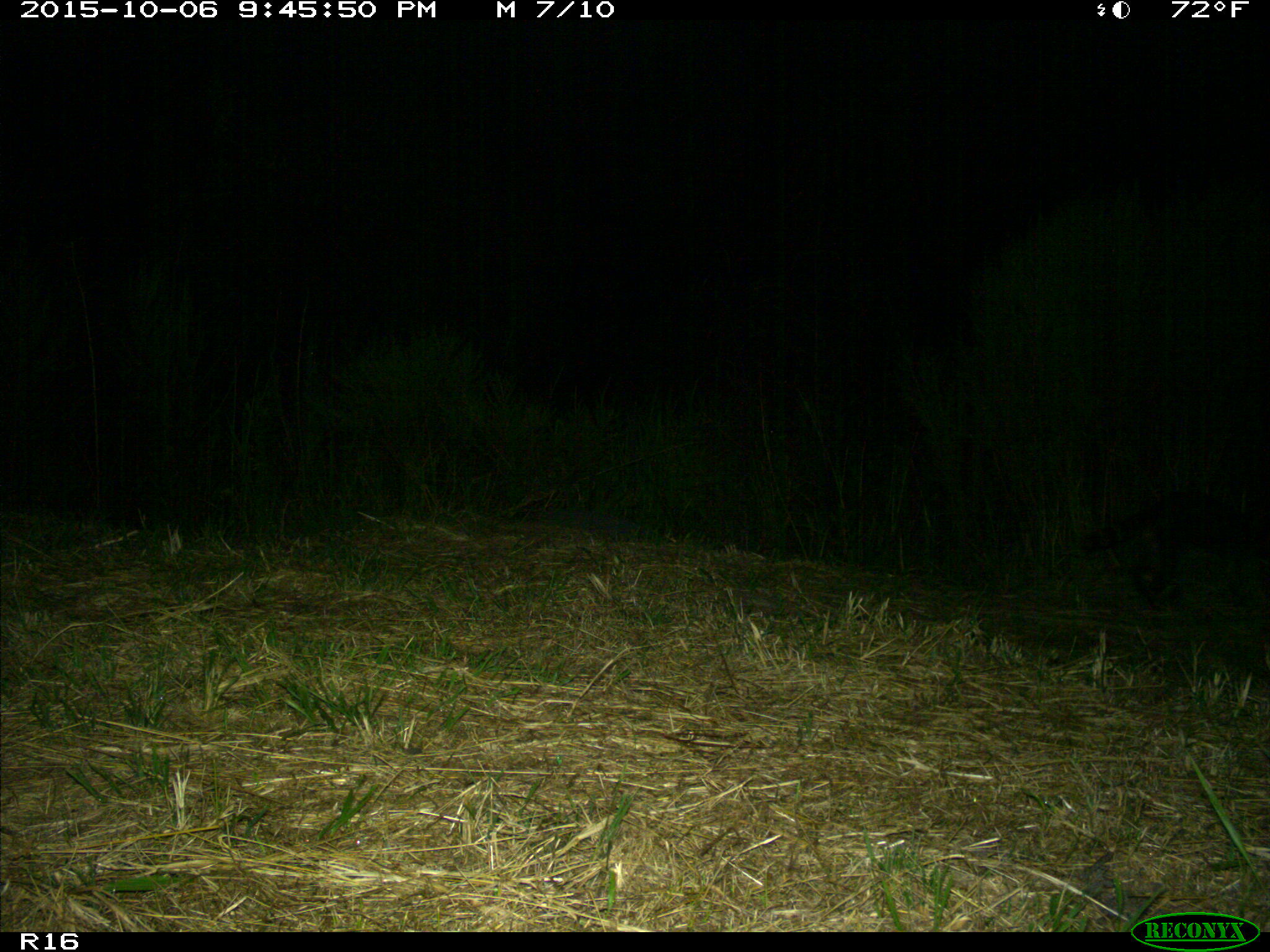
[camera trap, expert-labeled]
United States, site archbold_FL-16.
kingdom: Animalia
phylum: Chordata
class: Mammalia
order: Carnivora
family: Procyonidae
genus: Procyon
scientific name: Procyon lotor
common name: common raccoon